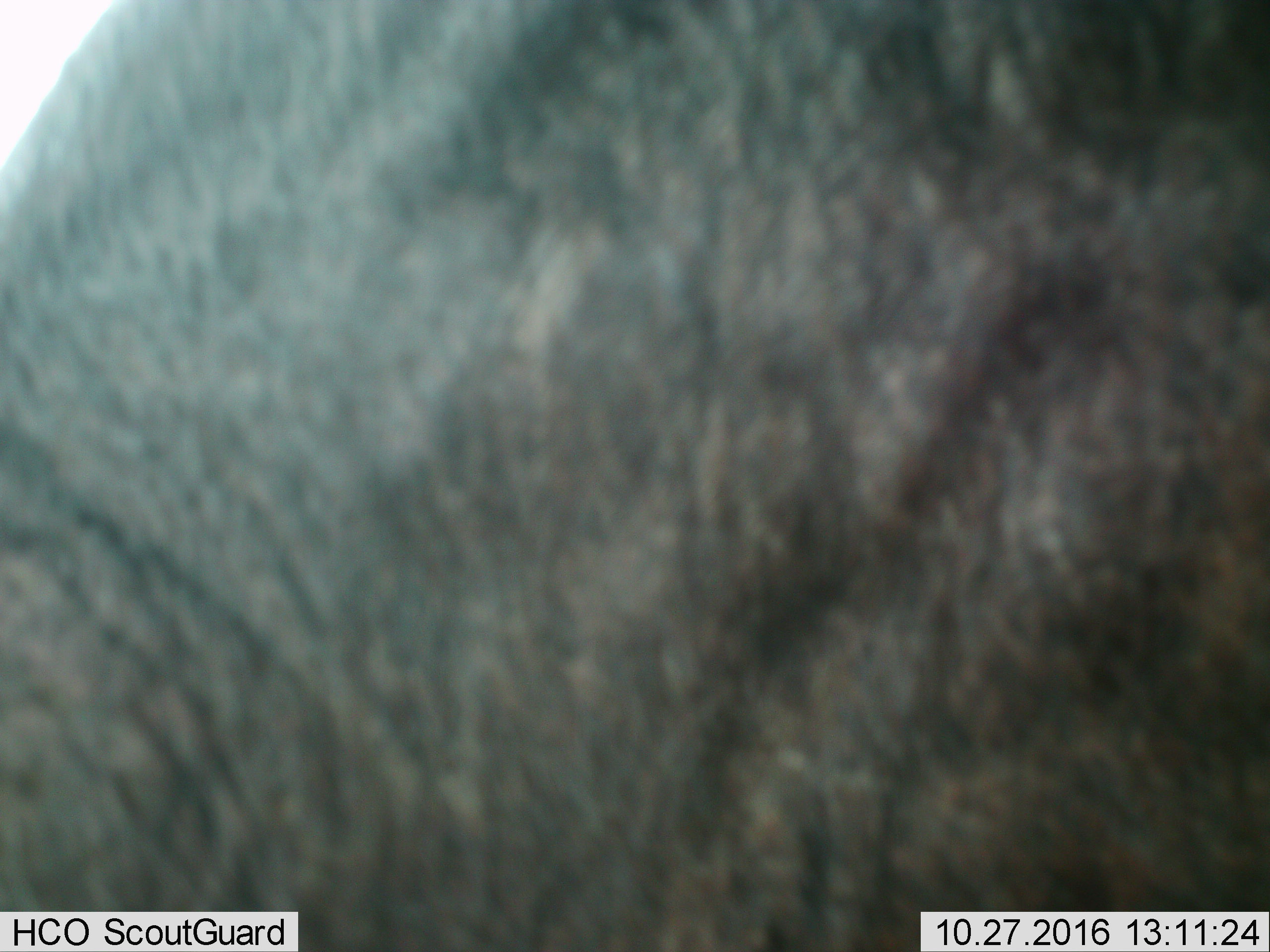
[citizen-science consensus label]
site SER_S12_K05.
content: unidentified animal